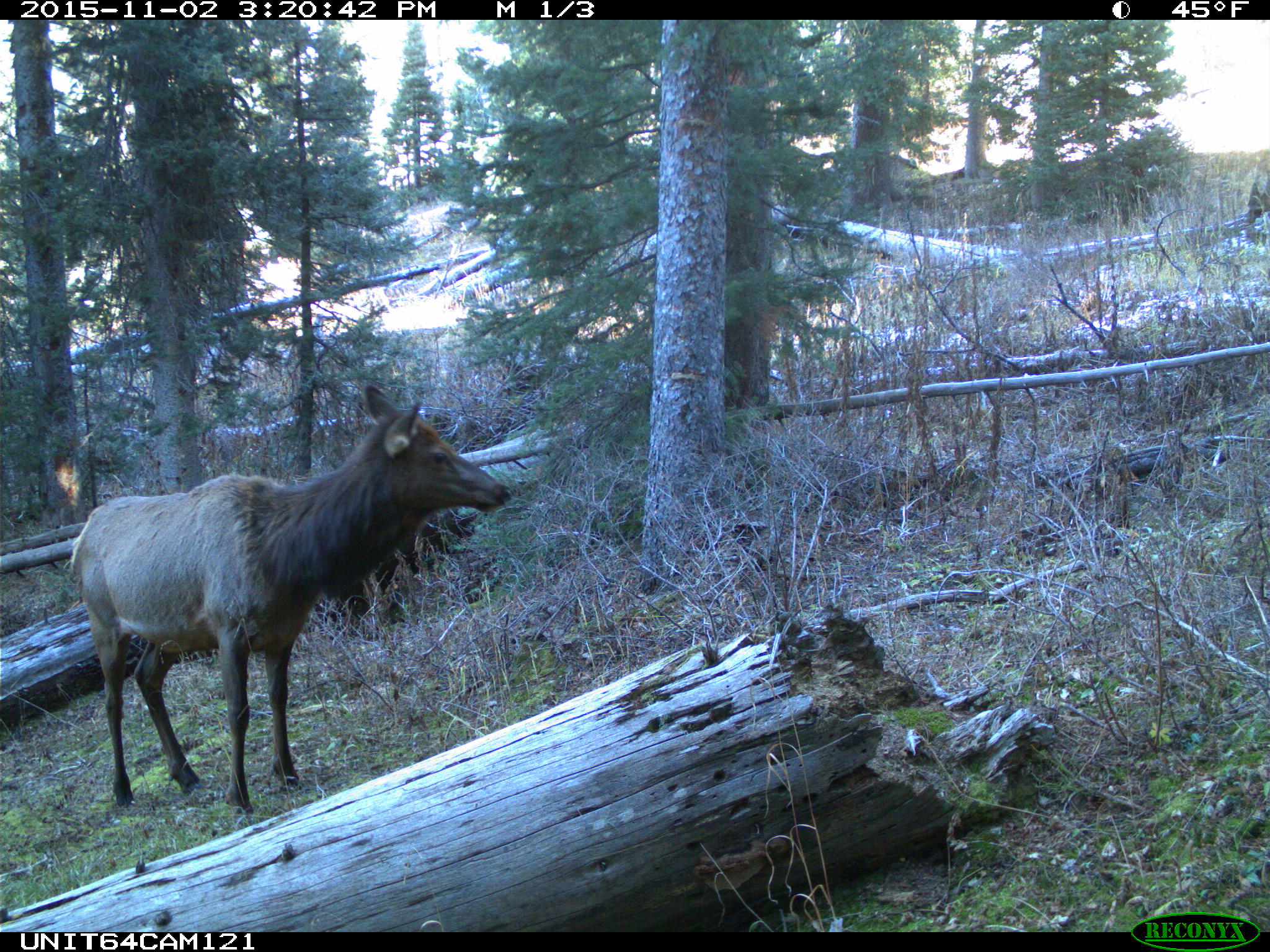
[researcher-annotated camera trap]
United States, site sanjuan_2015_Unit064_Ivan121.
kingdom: Animalia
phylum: Chordata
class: Mammalia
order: Artiodactyla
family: Cervidae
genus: Cervus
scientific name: Cervus elaphus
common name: red deer